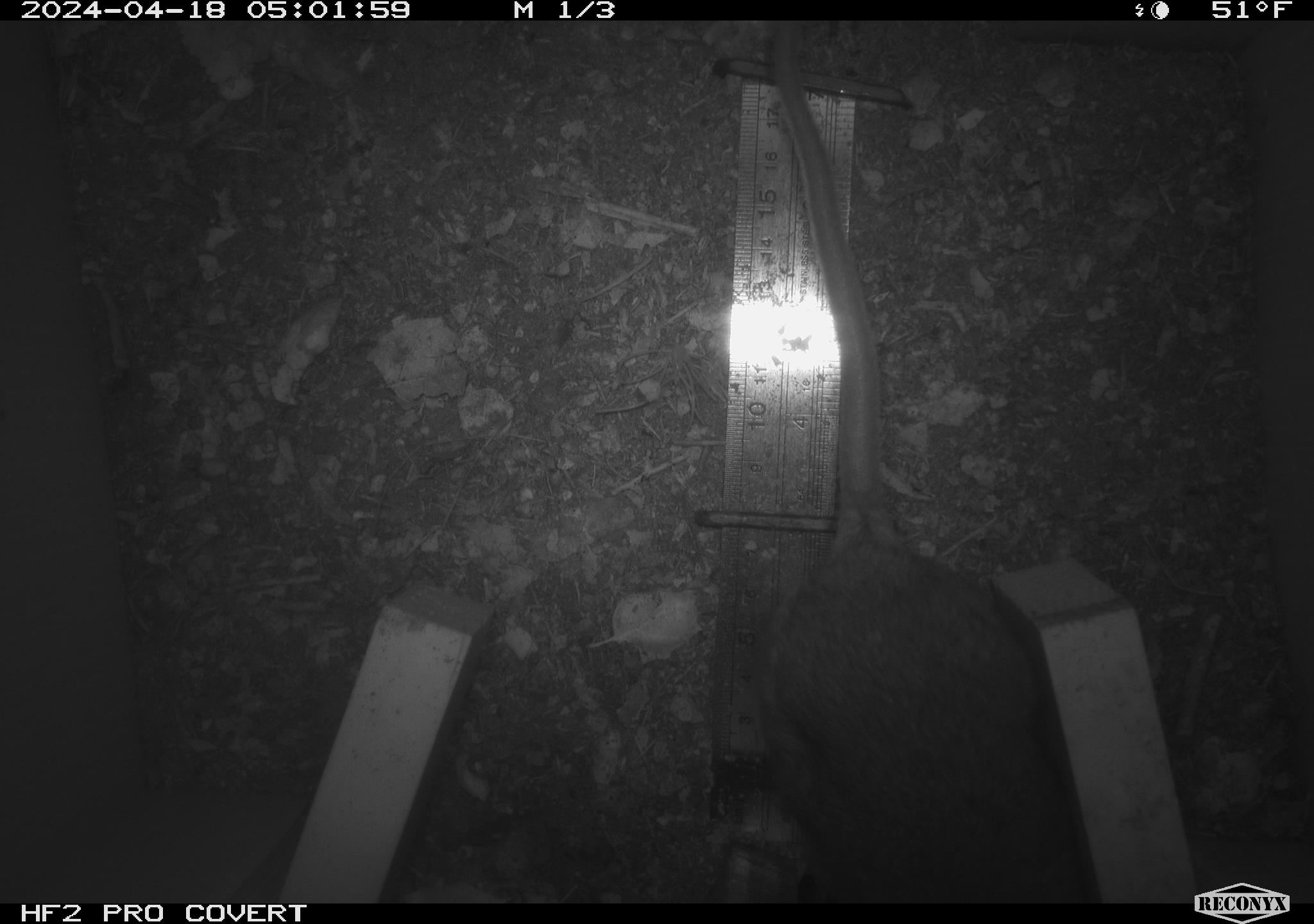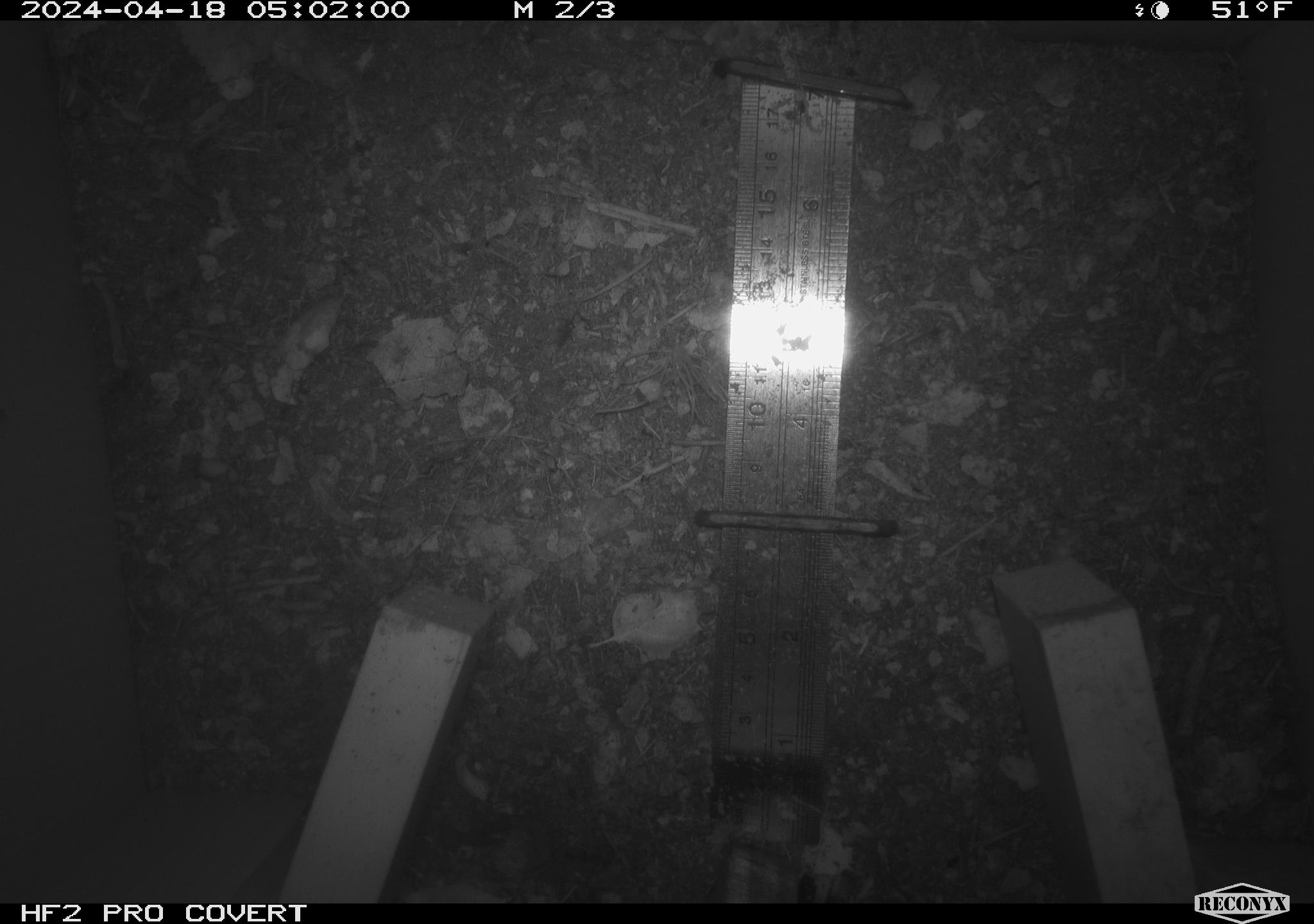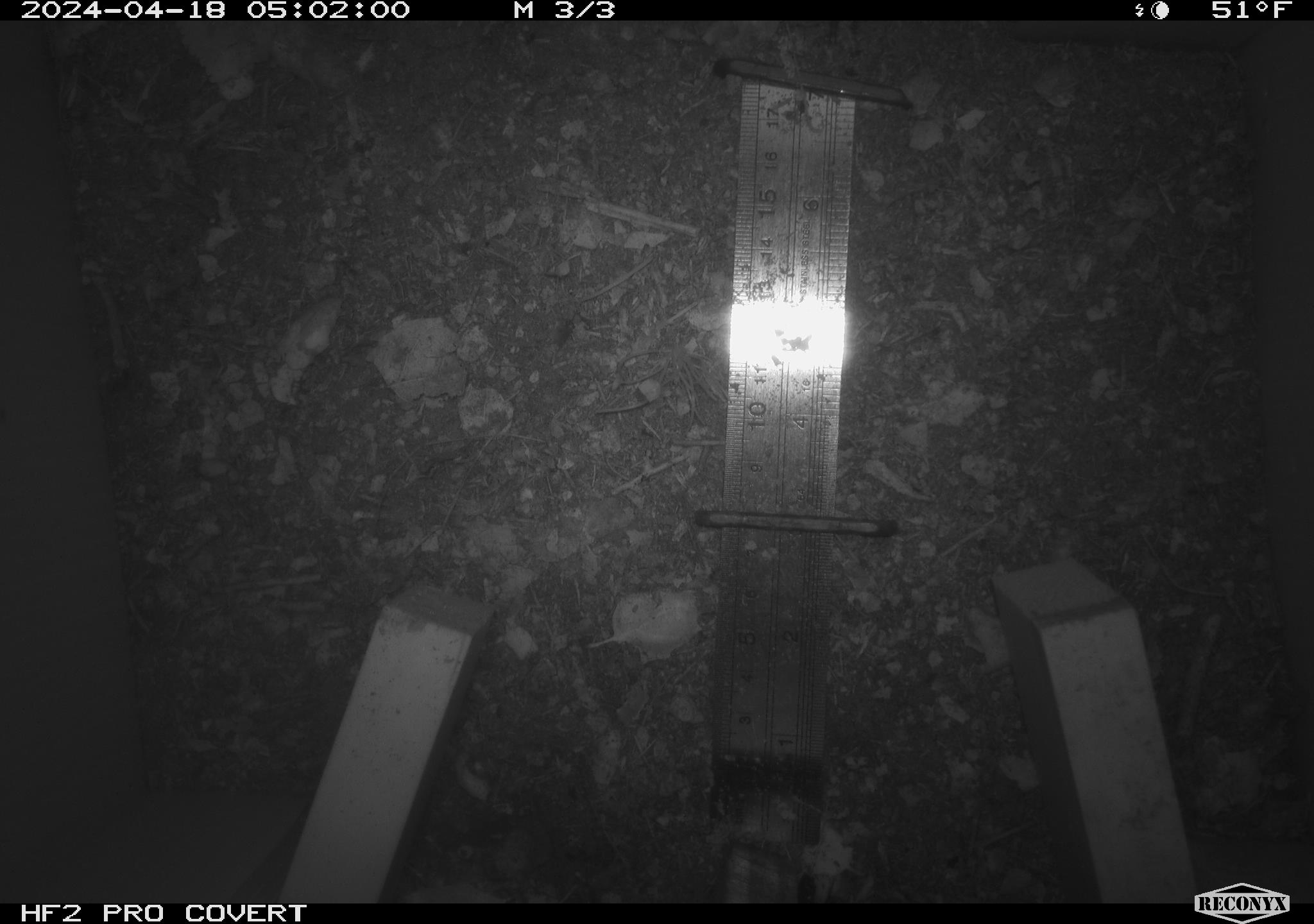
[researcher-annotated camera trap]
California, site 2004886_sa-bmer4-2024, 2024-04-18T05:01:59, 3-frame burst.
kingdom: Animalia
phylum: Chordata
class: Mammalia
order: Rodentia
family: Muridae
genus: Rattus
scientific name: Rattus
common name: rat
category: rattus species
Rattus species (rat) (Rattus).